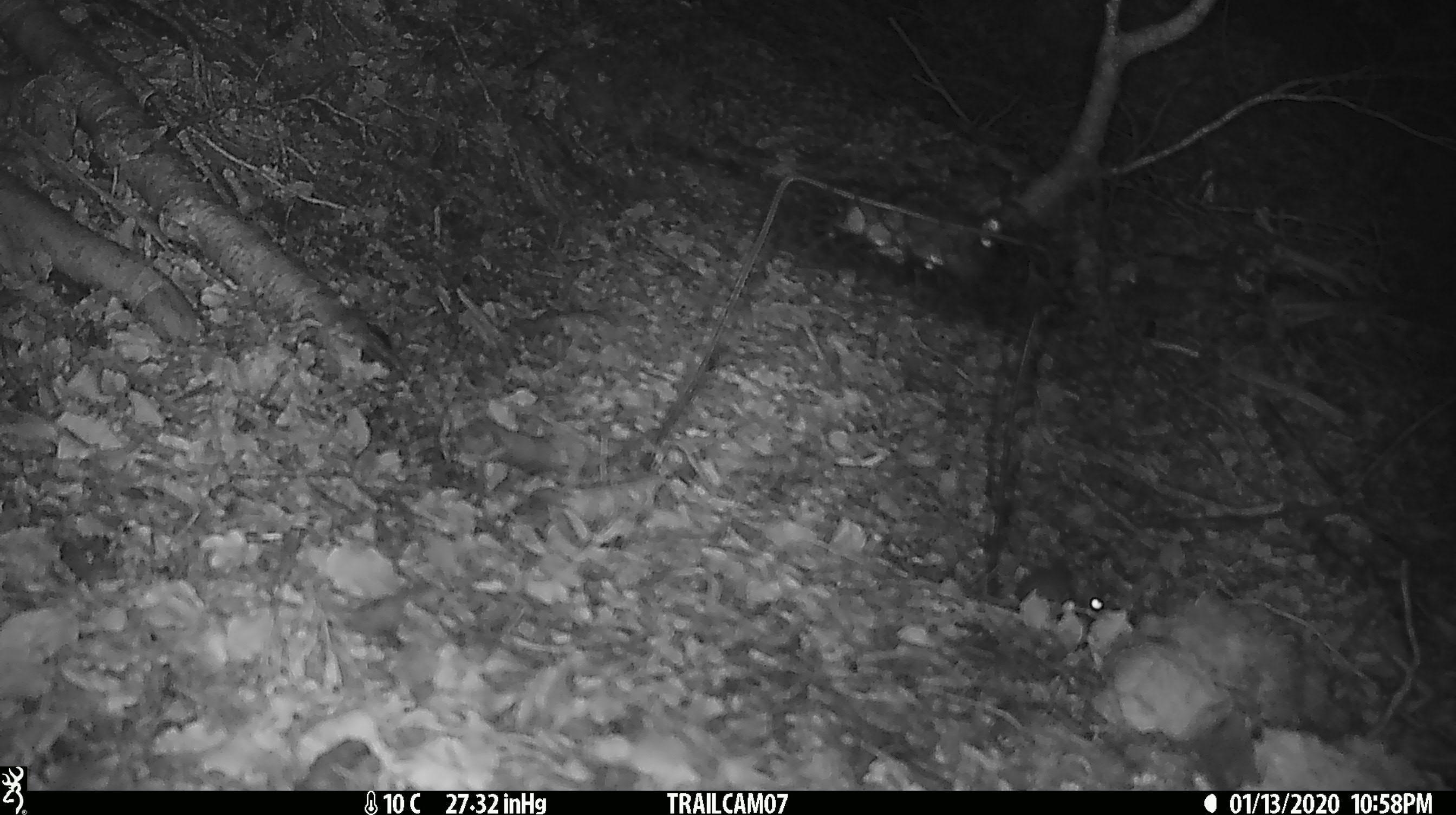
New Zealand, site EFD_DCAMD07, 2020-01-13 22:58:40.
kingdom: Animalia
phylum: Chordata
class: Mammalia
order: Rodentia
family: Muridae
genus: Mus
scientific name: Mus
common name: mouse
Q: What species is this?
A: Mouse (Mus).